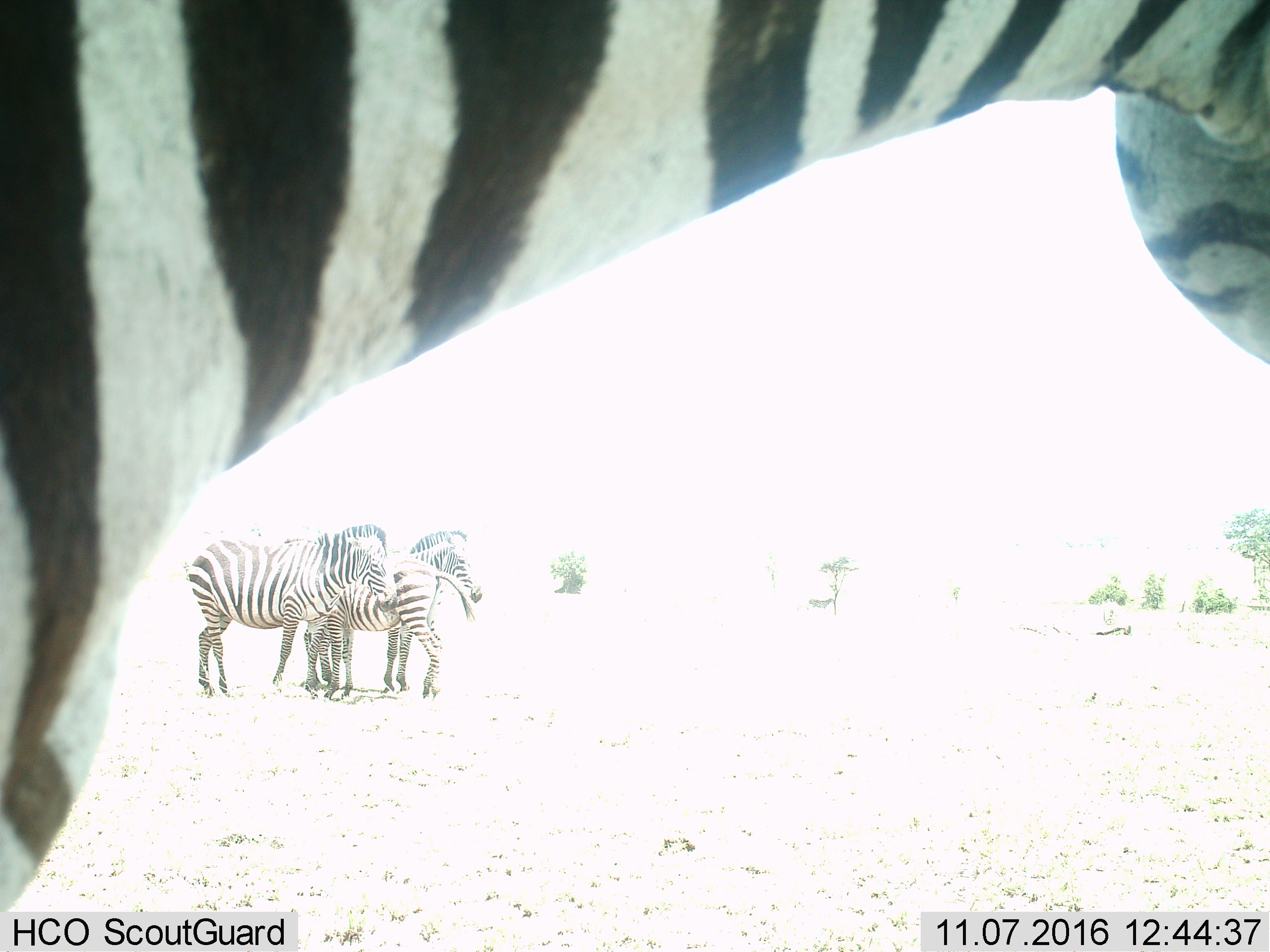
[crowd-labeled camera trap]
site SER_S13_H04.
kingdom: Animalia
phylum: Chordata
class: Mammalia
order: Perissodactyla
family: Equidae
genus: Equus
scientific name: Equus quagga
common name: plains zebra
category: zebraplains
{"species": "zebraplains (plains zebra) (Equus quagga)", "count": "4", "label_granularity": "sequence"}